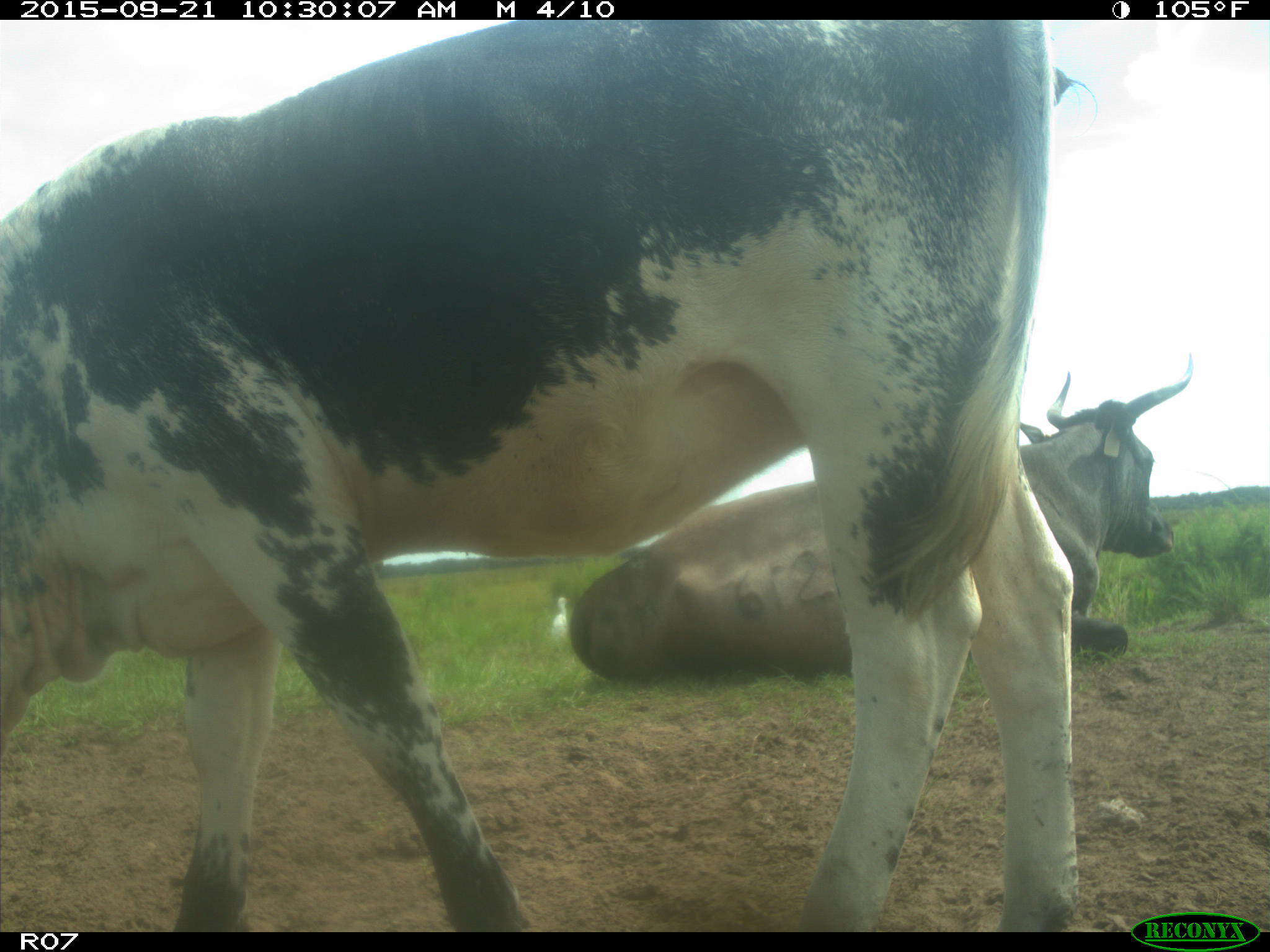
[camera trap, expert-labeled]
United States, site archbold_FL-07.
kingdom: Animalia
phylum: Chordata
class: Mammalia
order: Artiodactyla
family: Bovidae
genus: Bos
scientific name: Bos taurus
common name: domestic cow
Bos taurus (domestic cow).